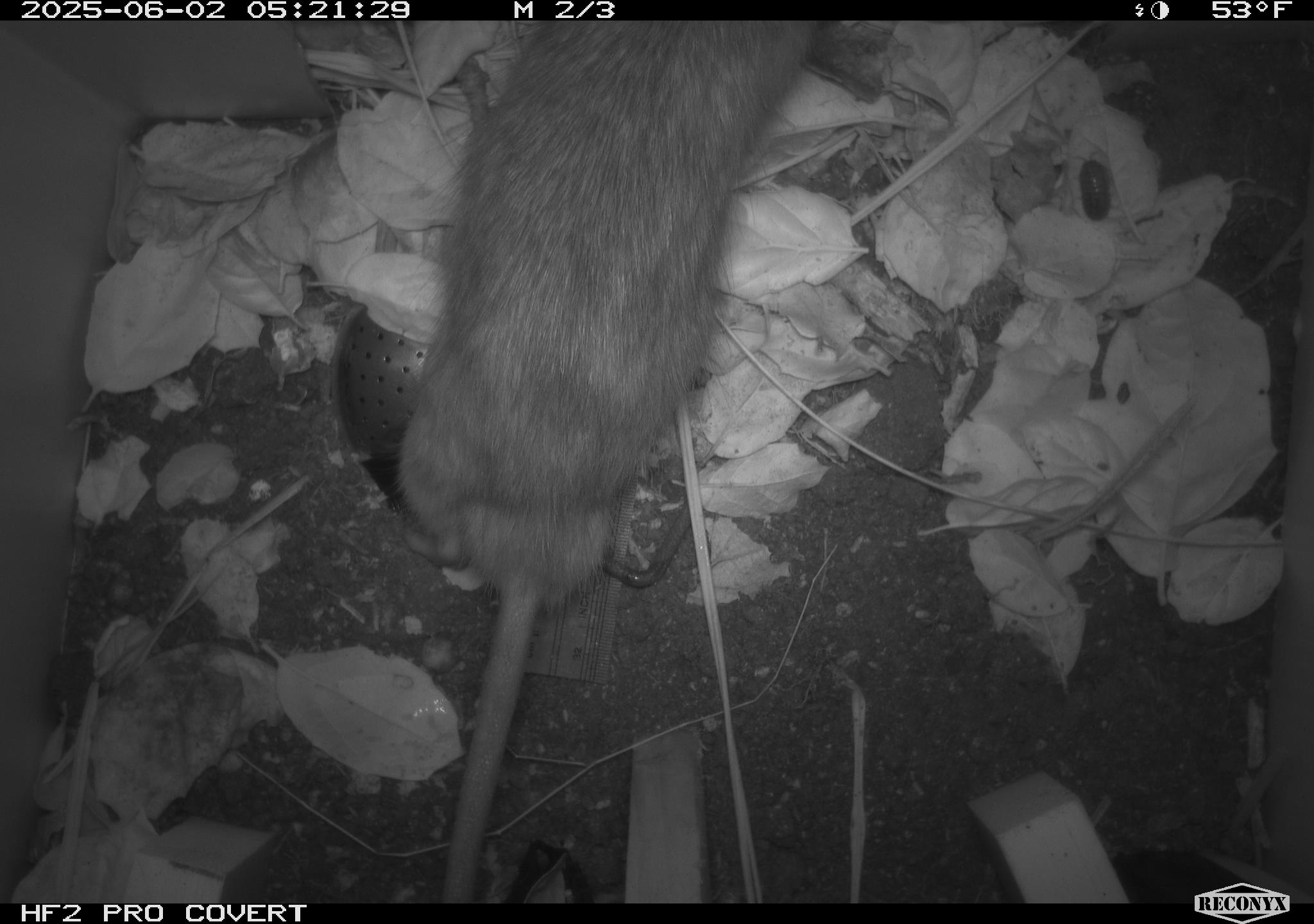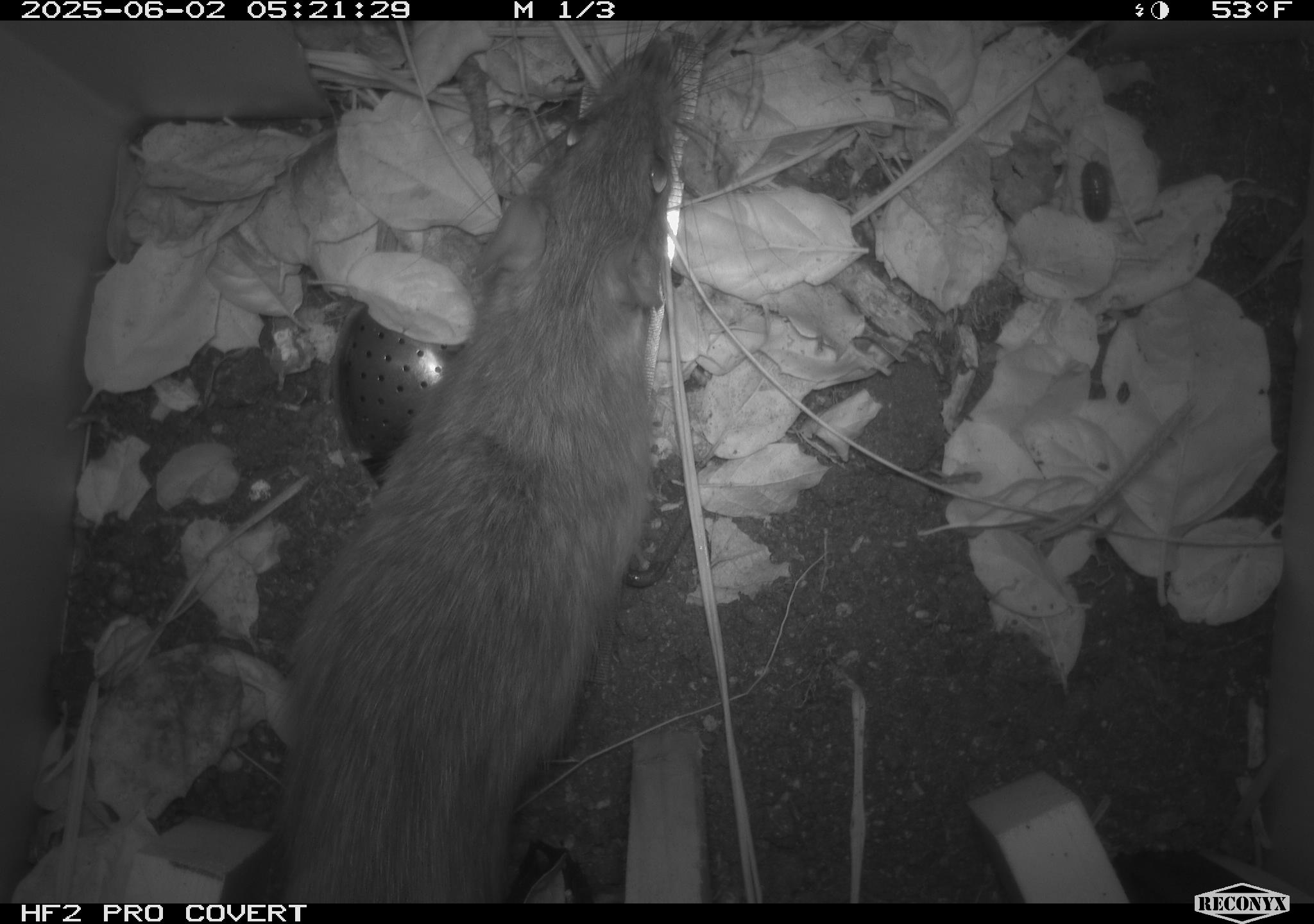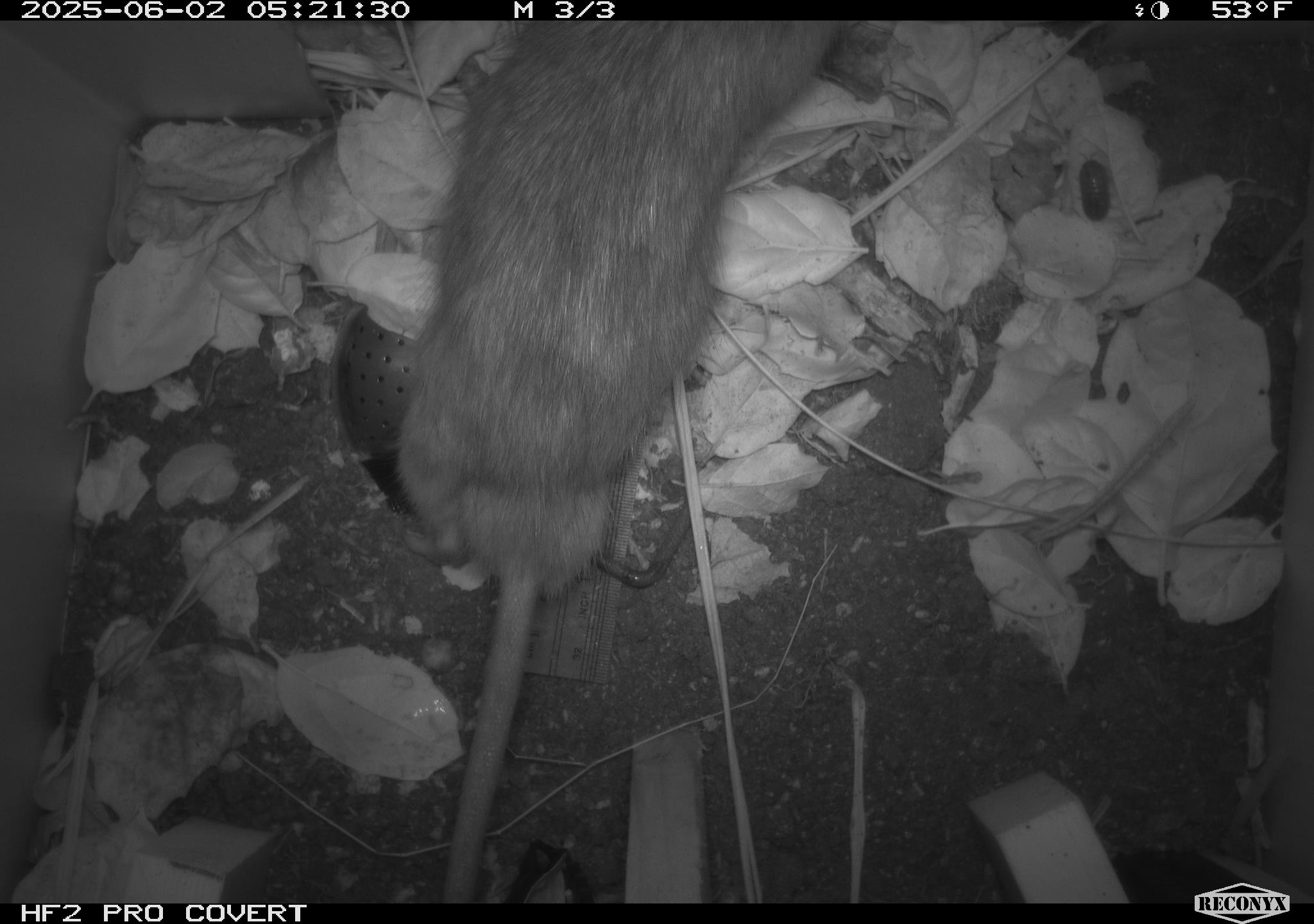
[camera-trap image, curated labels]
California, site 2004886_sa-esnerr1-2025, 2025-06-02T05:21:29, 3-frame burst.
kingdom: Animalia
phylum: Chordata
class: Mammalia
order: Rodentia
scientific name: Rodentia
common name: rodent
Rodent (Rodentia).